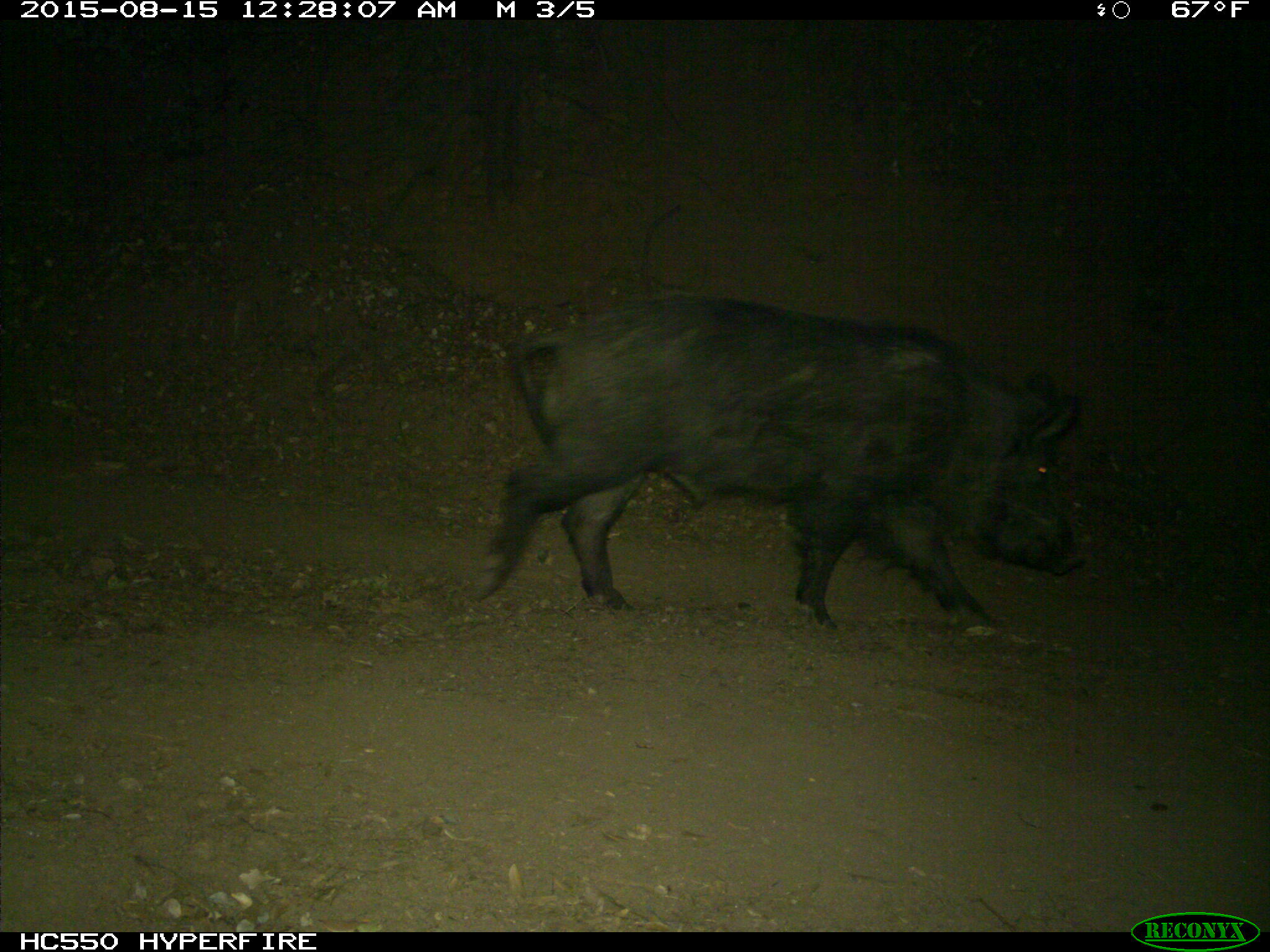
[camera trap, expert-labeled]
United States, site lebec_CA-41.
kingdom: Animalia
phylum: Chordata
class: Mammalia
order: Artiodactyla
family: Suidae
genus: Sus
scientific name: Sus scrofa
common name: wild boar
Sus scrofa (wild boar).